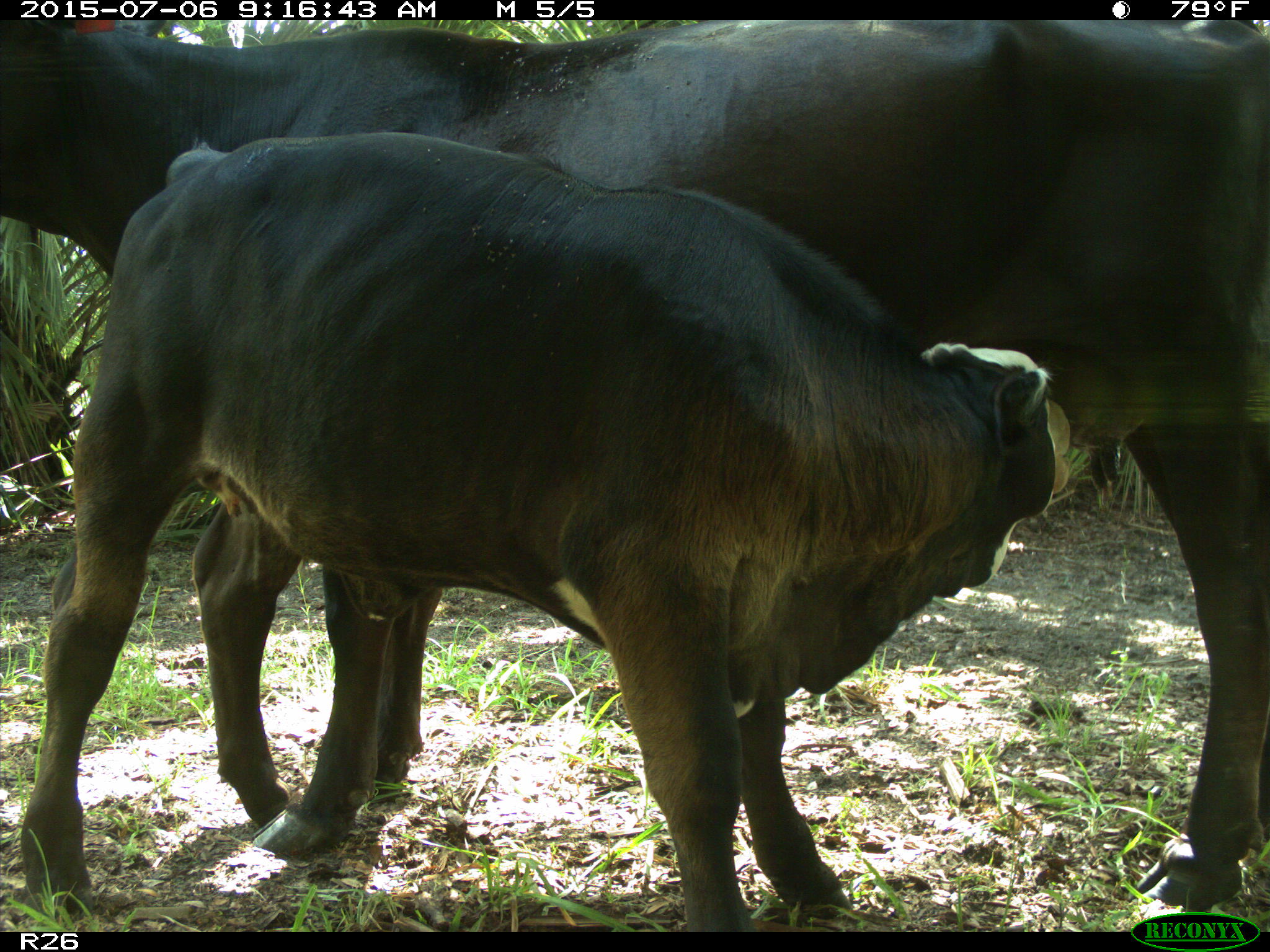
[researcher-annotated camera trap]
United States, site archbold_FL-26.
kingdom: Animalia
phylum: Chordata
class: Mammalia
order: Artiodactyla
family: Bovidae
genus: Bos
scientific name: Bos taurus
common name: domestic cow